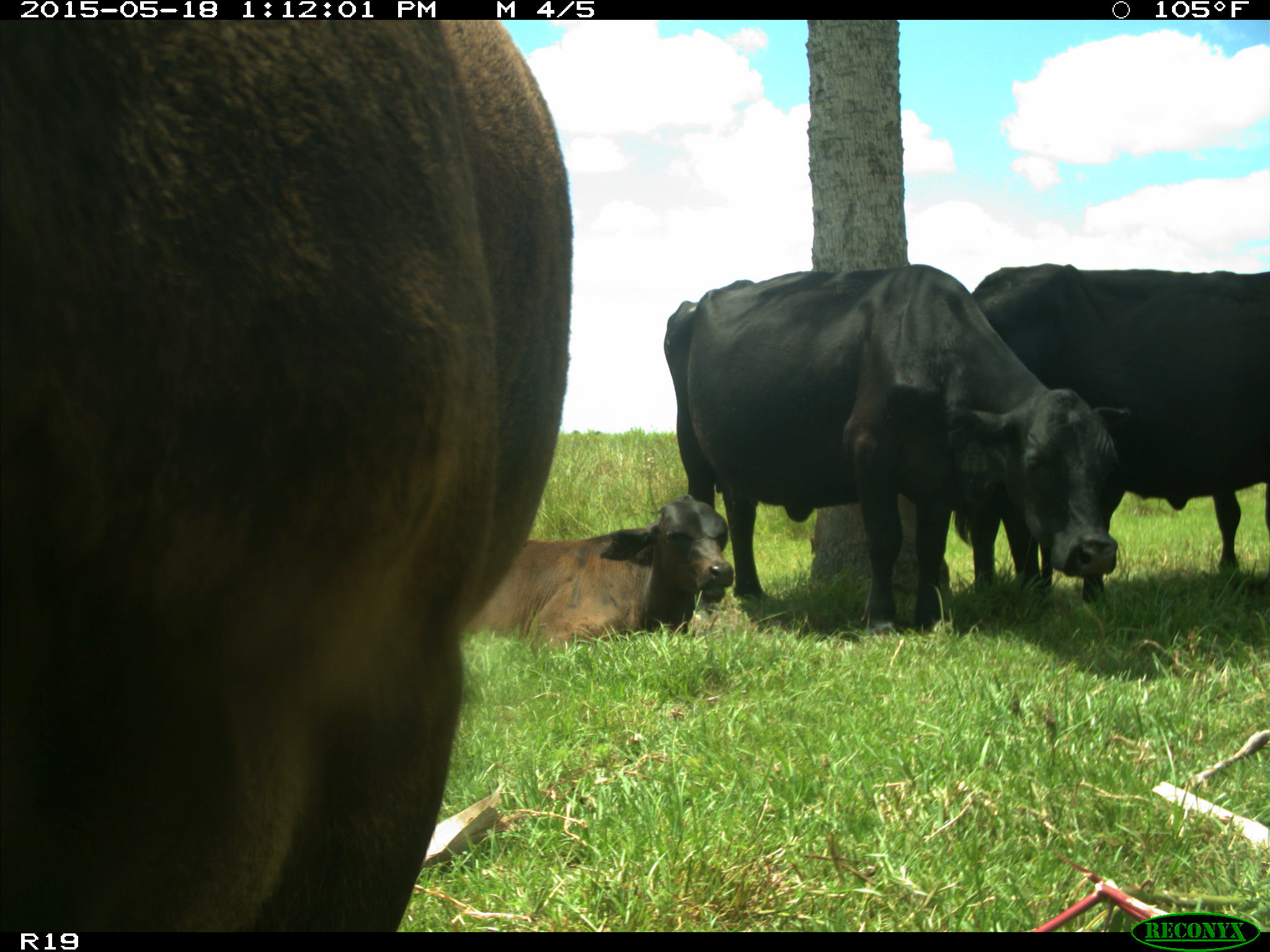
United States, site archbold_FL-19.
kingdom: Animalia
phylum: Chordata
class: Mammalia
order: Artiodactyla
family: Bovidae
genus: Bos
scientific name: Bos taurus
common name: domestic cow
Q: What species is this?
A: Bos taurus (domestic cow).